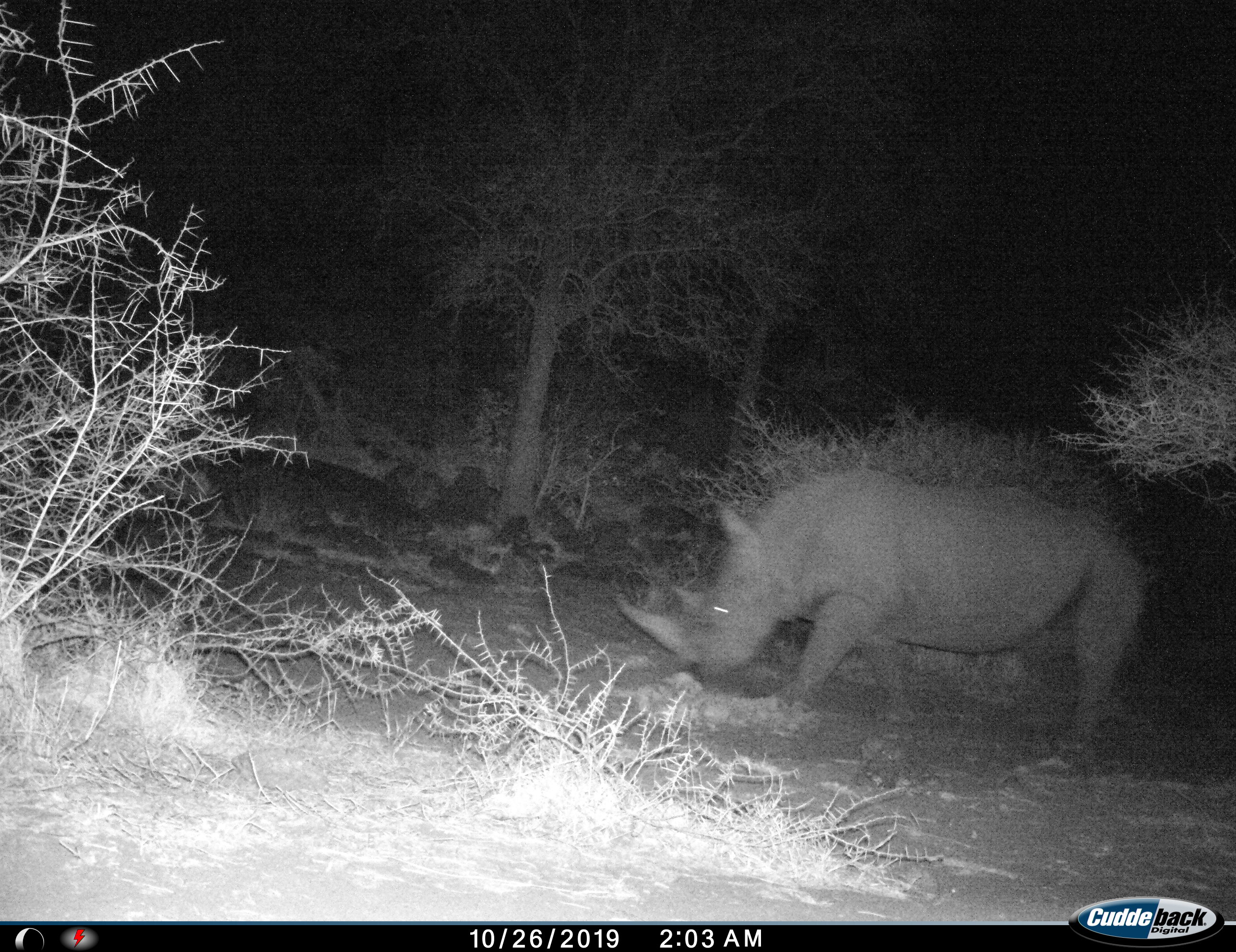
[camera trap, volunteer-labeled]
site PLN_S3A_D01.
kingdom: Animalia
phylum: Chordata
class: Mammalia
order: Perissodactyla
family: Rhinocerotidae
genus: Diceros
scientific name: Diceros bicornis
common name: black rhinoceros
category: rhinocerosblack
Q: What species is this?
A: Rhinocerosblack (black rhinoceros) (Diceros bicornis).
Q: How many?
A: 1.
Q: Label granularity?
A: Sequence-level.